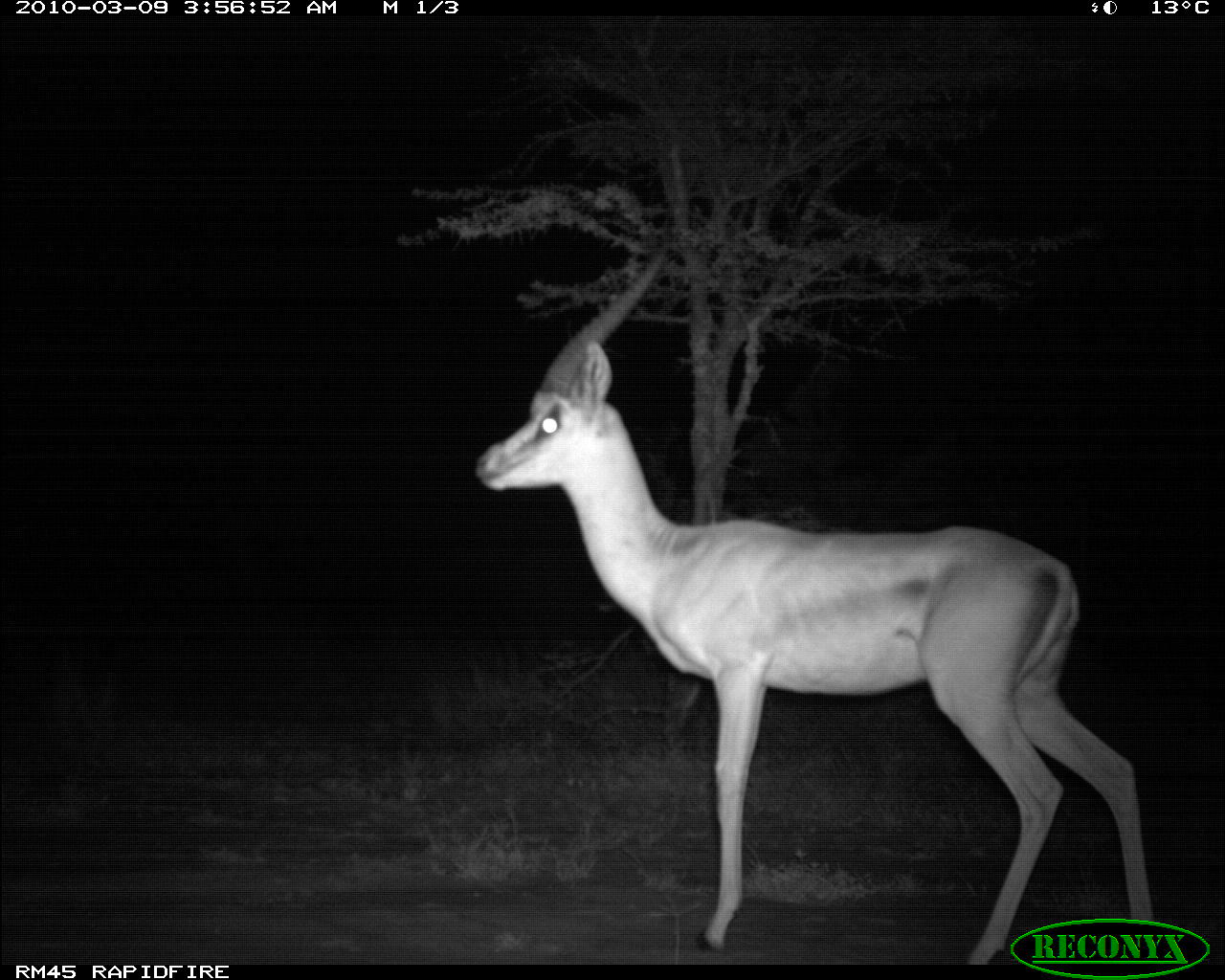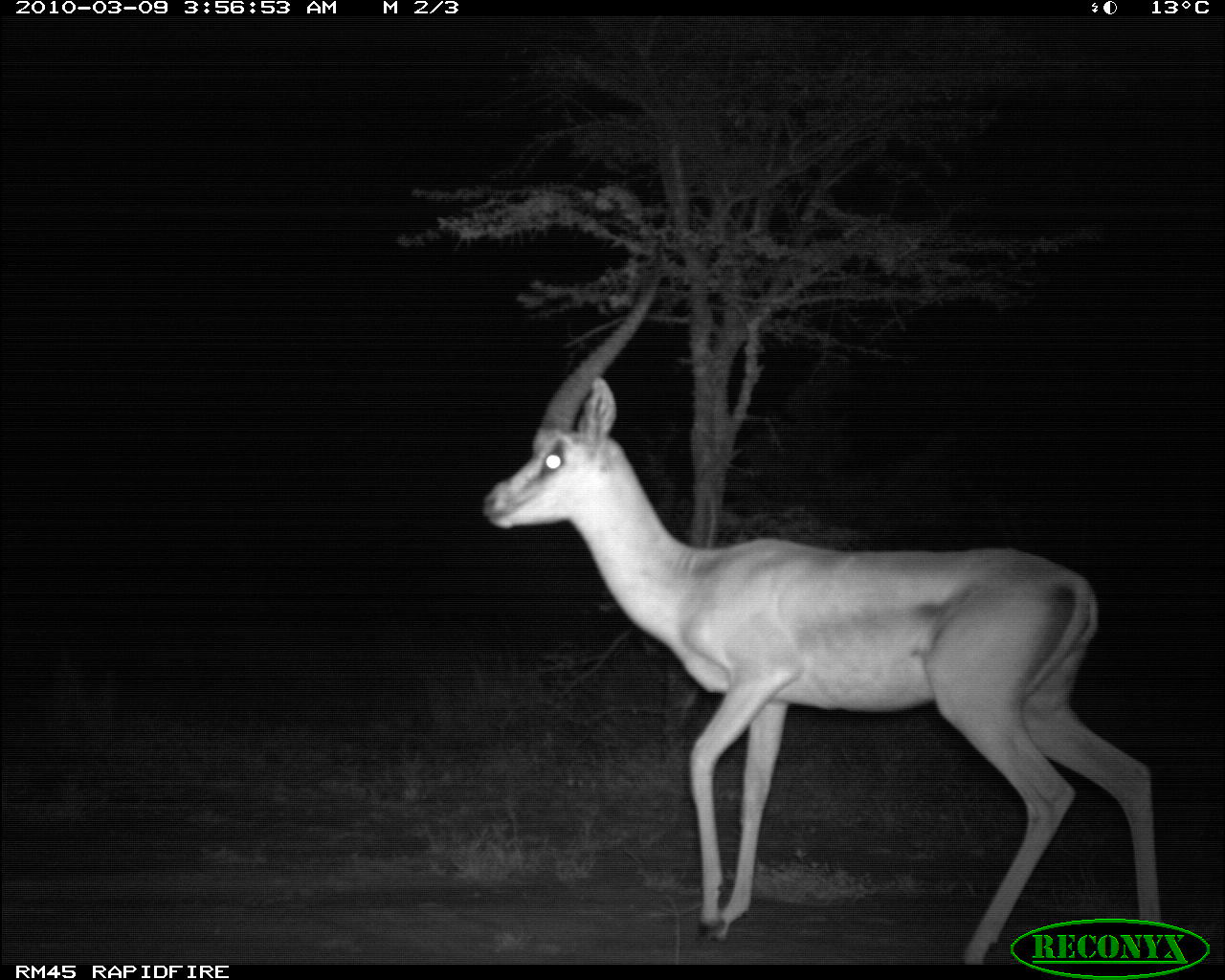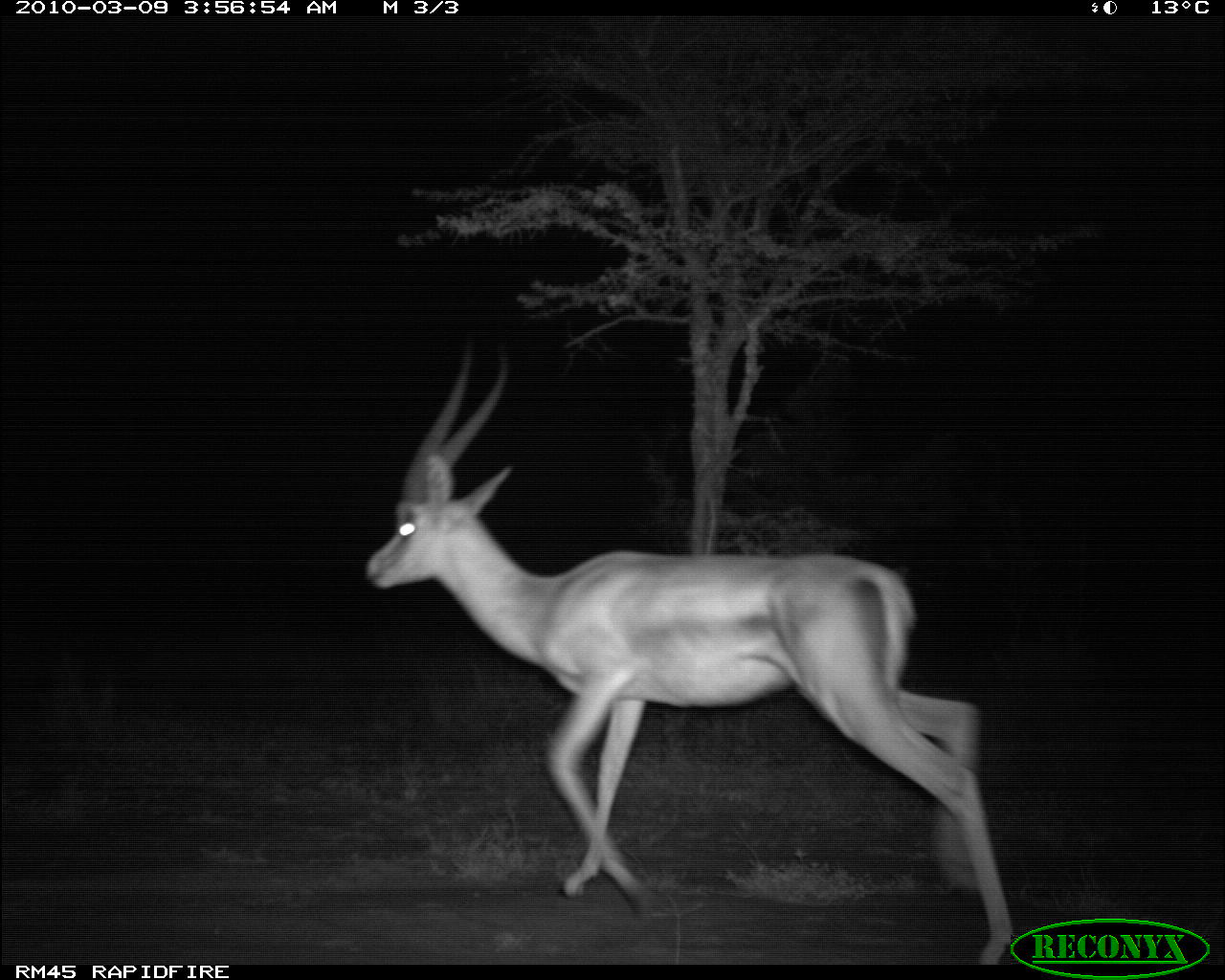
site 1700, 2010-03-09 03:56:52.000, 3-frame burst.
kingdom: Animalia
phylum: Chordata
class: Mammalia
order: Artiodactyla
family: Bovidae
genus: Nanger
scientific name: Nanger granti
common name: grant's gazelle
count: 1